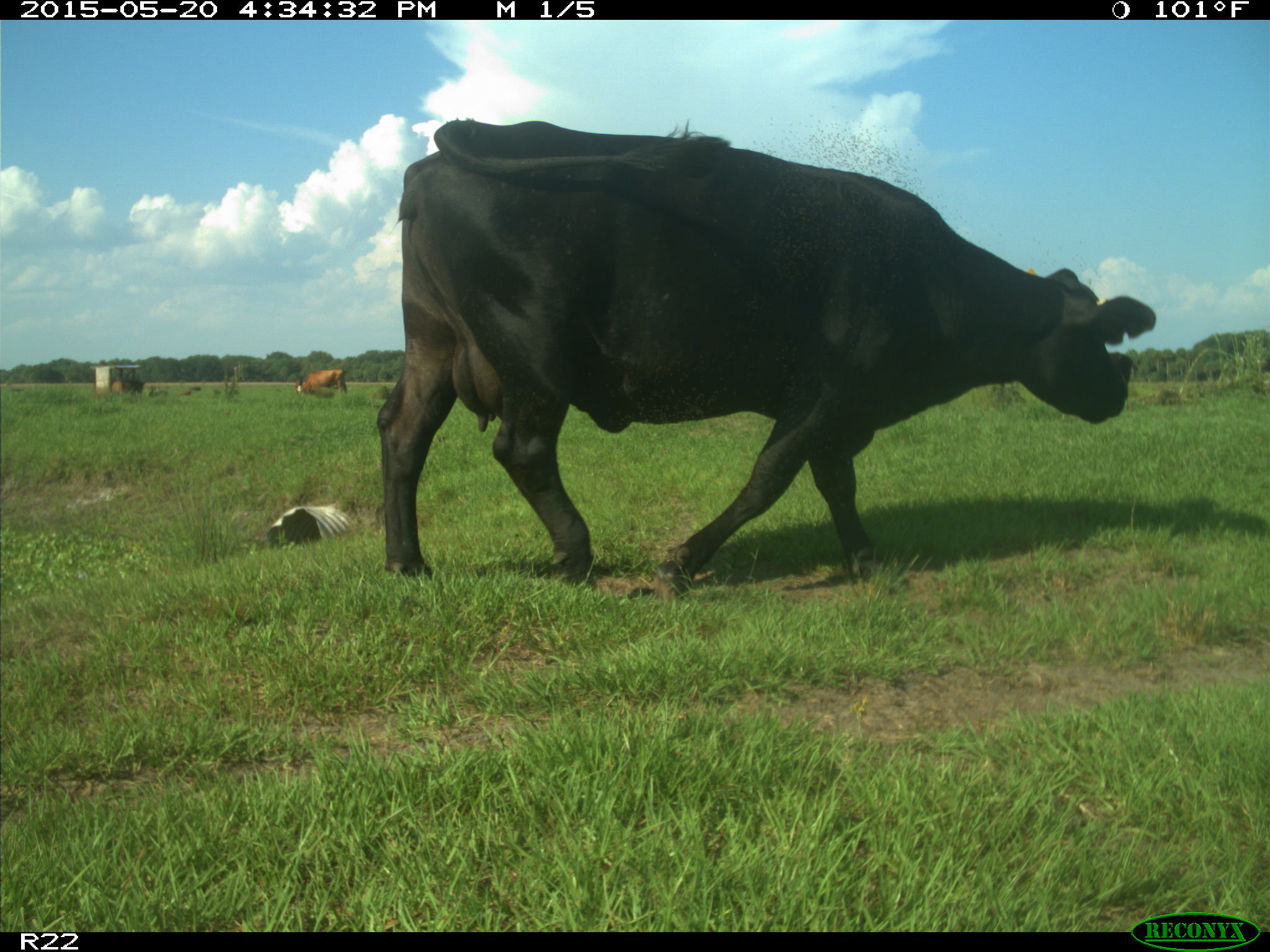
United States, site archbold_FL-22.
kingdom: Animalia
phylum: Chordata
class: Mammalia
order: Artiodactyla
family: Bovidae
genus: Bos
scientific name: Bos taurus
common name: domestic cow